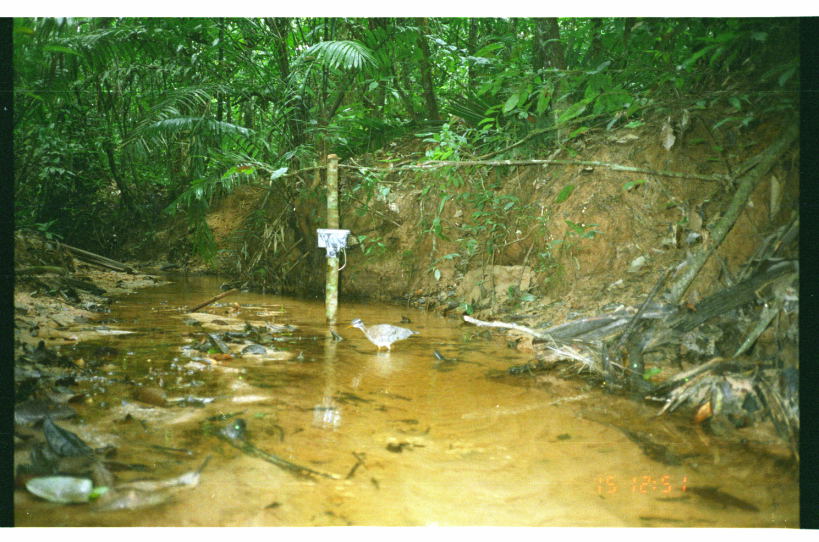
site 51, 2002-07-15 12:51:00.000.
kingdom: Animalia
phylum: Chordata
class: Aves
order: Eurypygiformes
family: Eurypygidae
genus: Eurypyga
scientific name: Eurypyga helias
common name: sunbittern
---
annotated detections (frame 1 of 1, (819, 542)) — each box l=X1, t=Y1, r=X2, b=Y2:
eurypyga helias: l=343, t=317, r=421, b=353